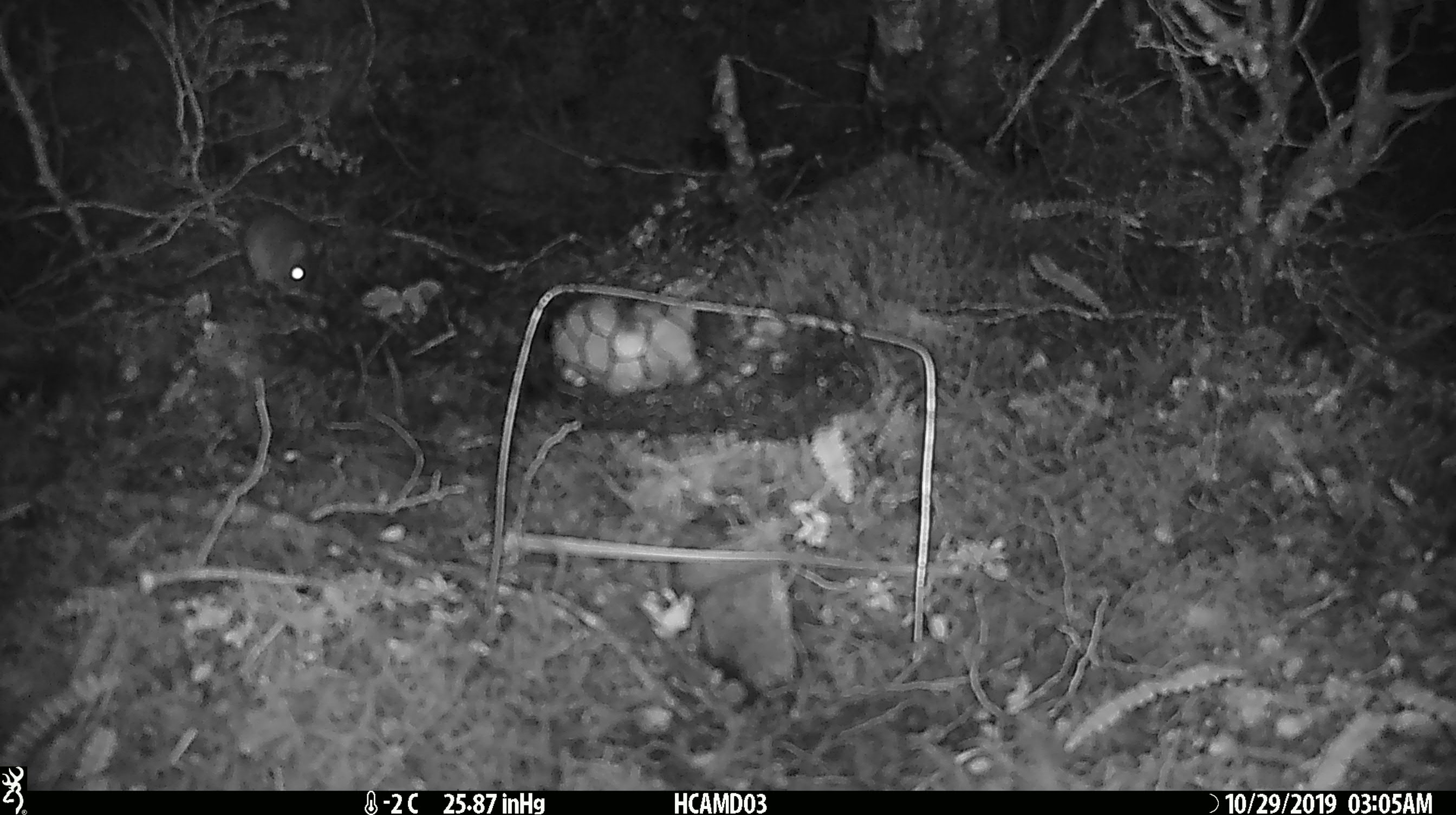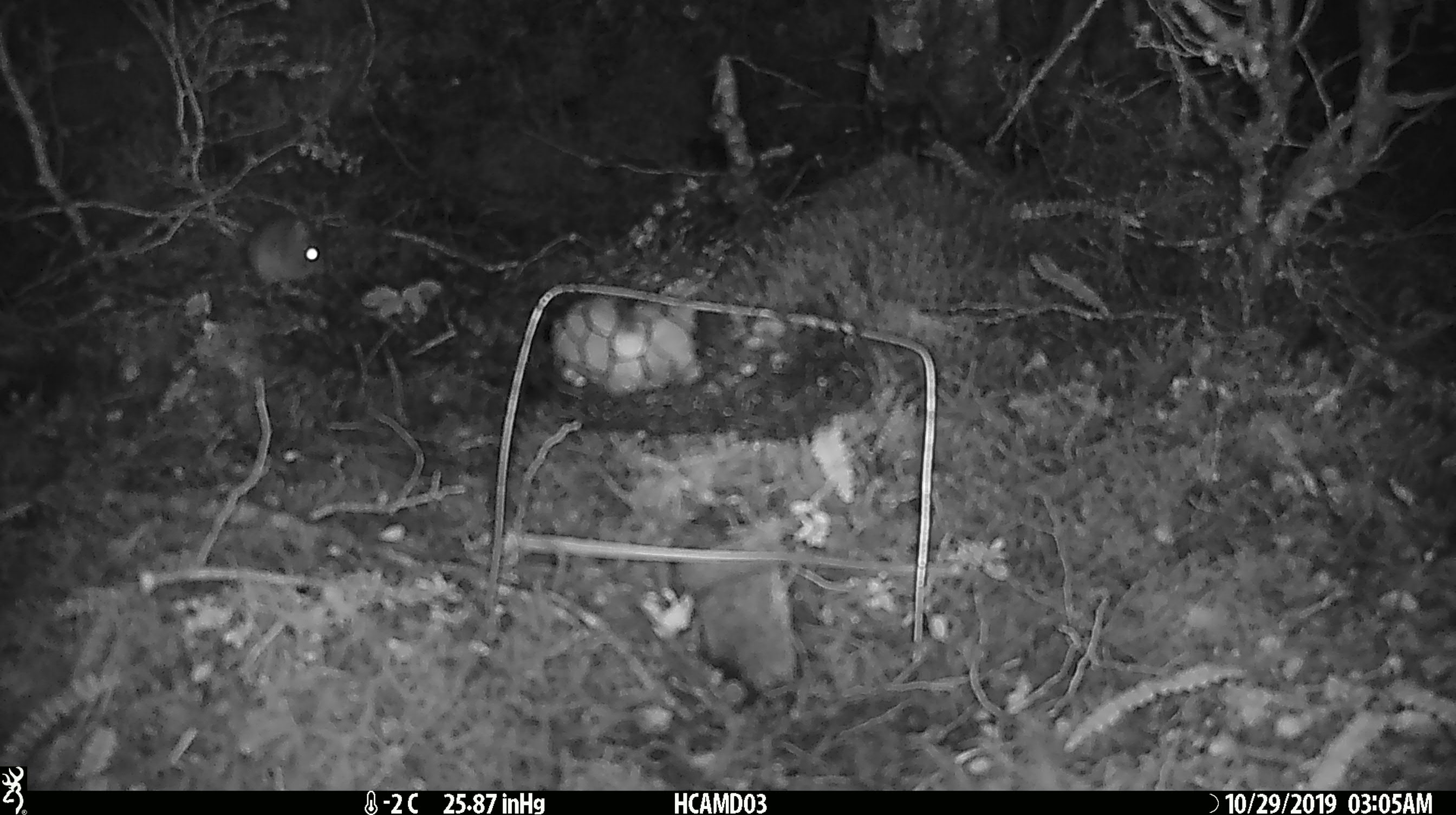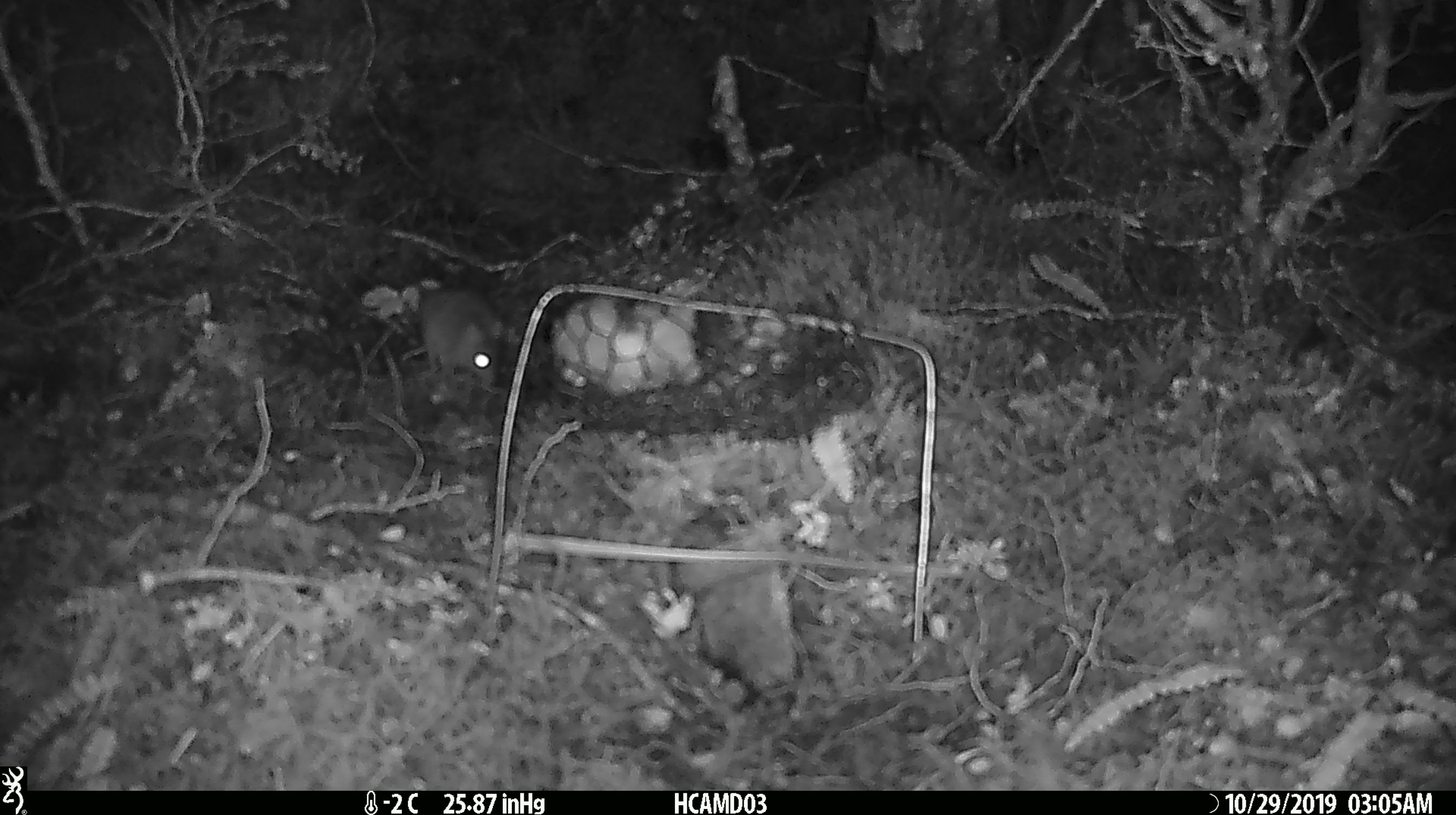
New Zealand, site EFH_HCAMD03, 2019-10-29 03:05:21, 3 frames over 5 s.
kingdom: Animalia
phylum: Chordata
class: Mammalia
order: Rodentia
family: Muridae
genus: Mus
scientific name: Mus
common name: mouse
Mouse (Mus).